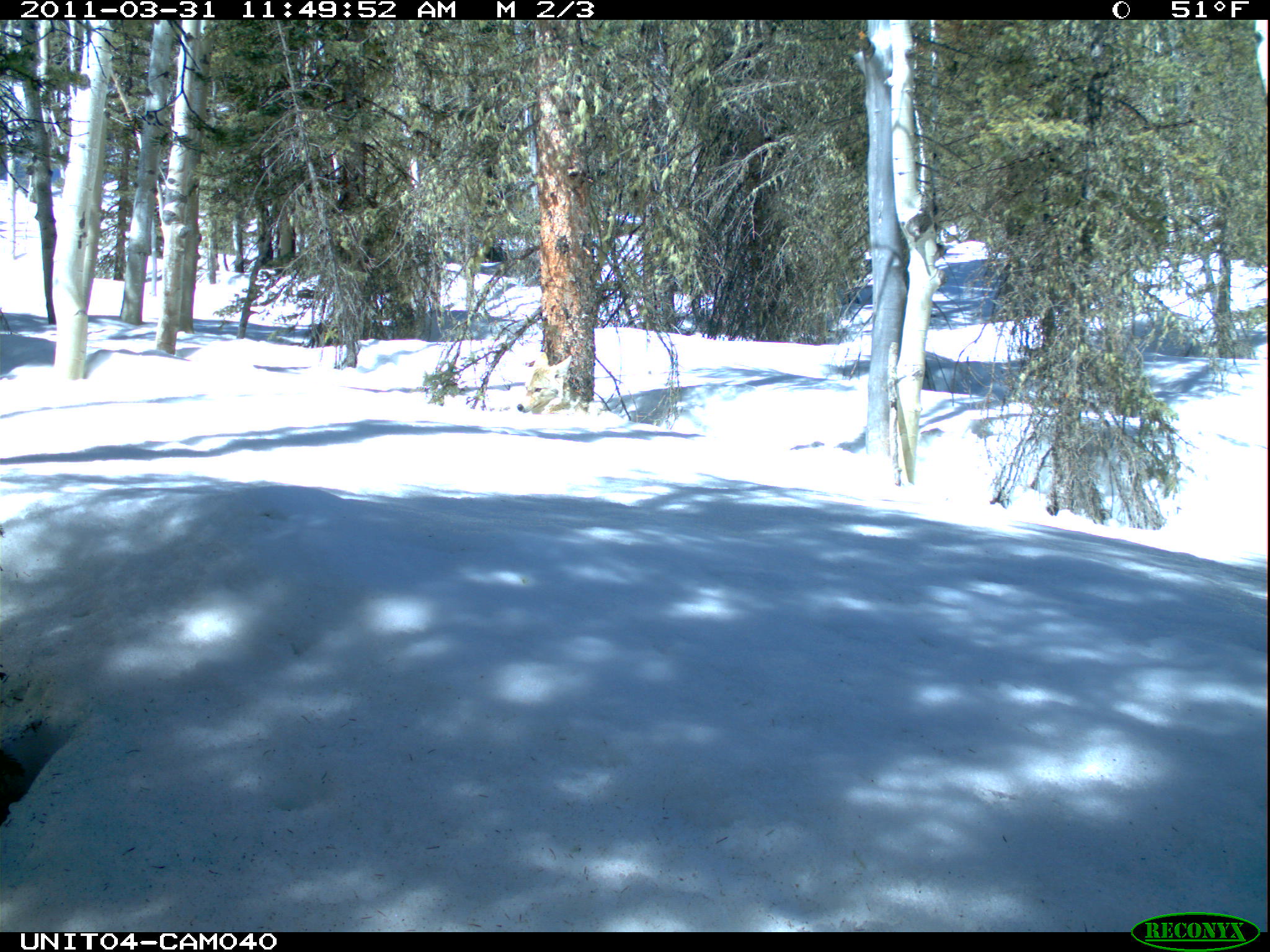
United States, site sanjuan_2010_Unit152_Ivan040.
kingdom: Animalia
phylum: Chordata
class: Mammalia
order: Carnivora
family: Canidae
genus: Canis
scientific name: Canis latrans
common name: coyote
Canis latrans (coyote).